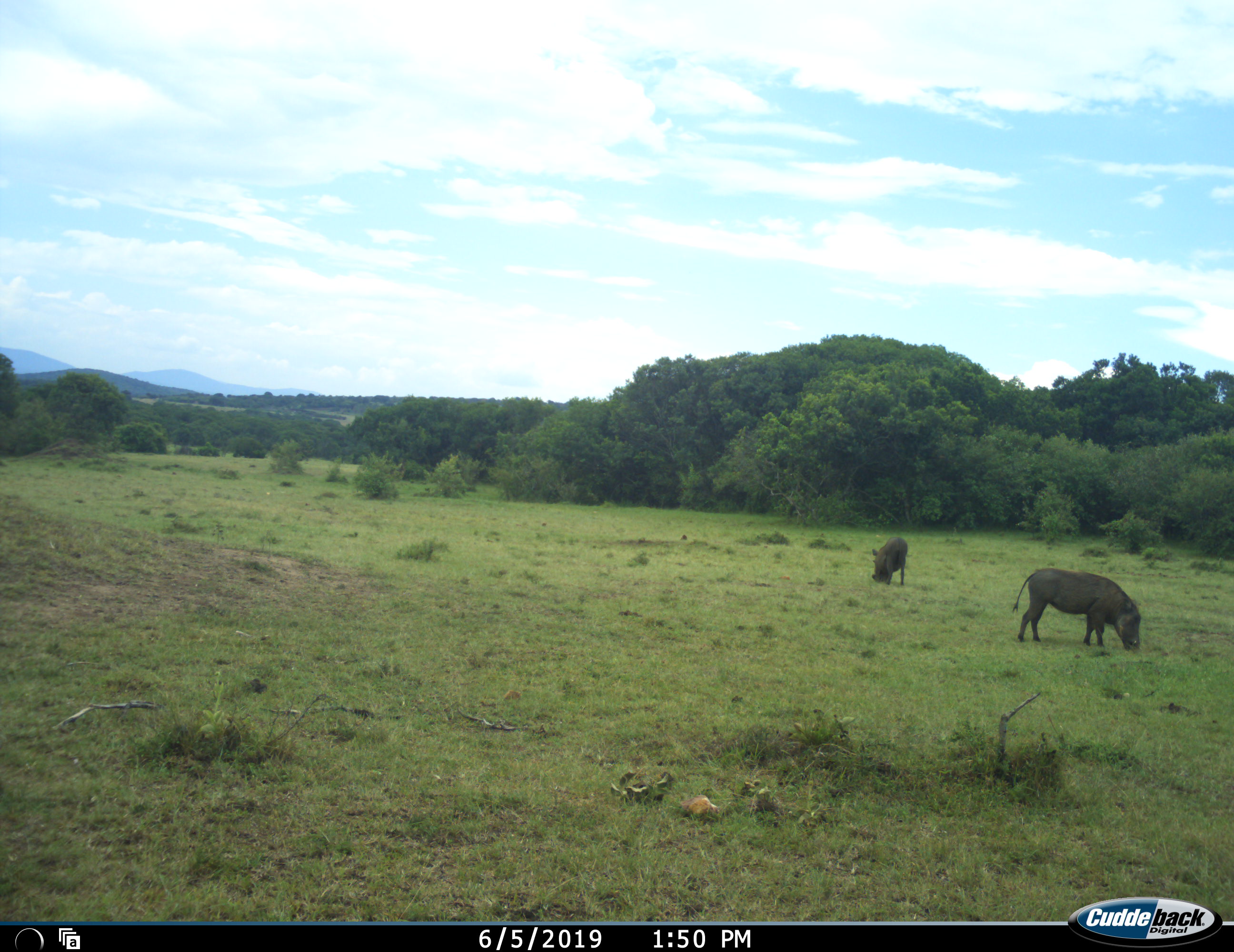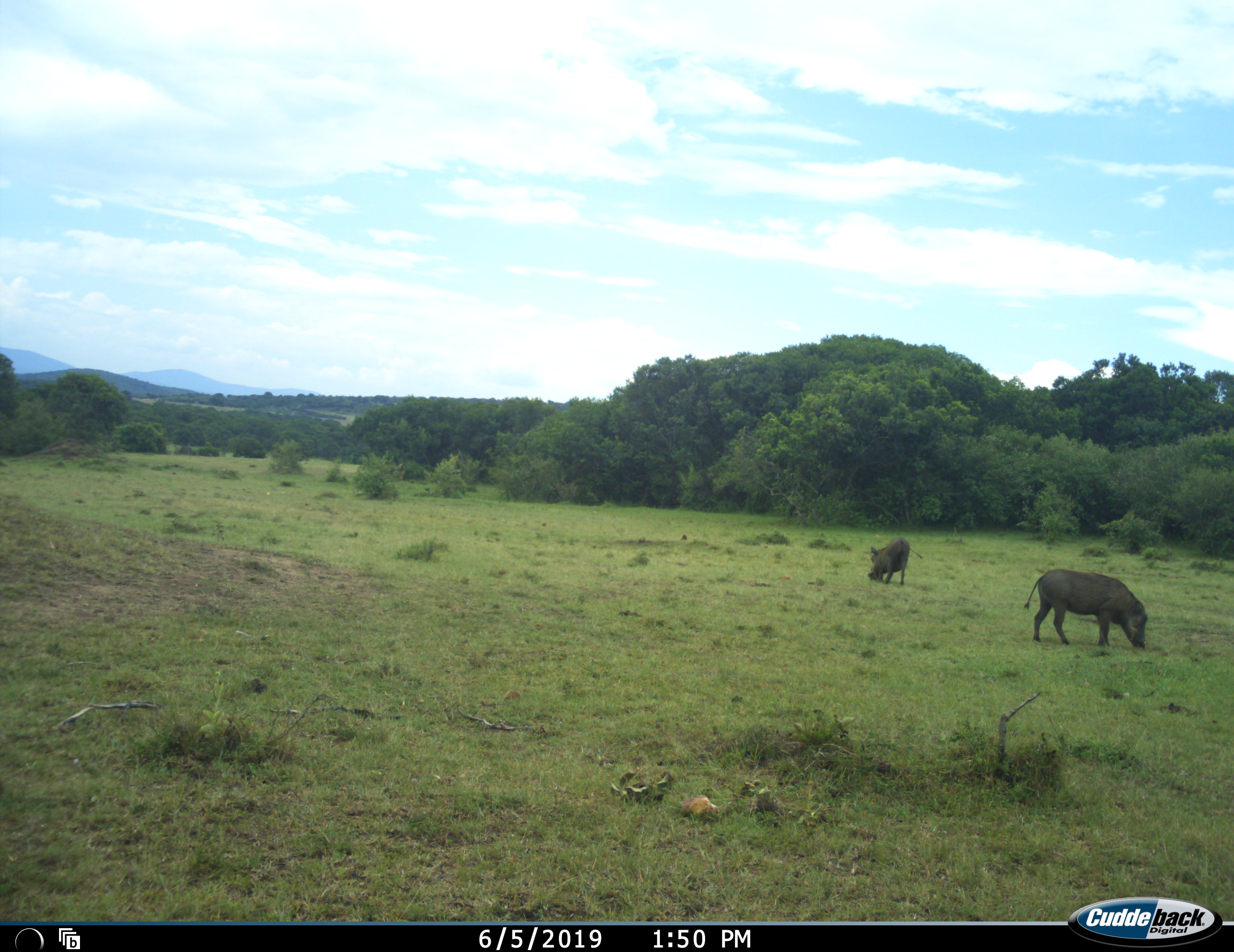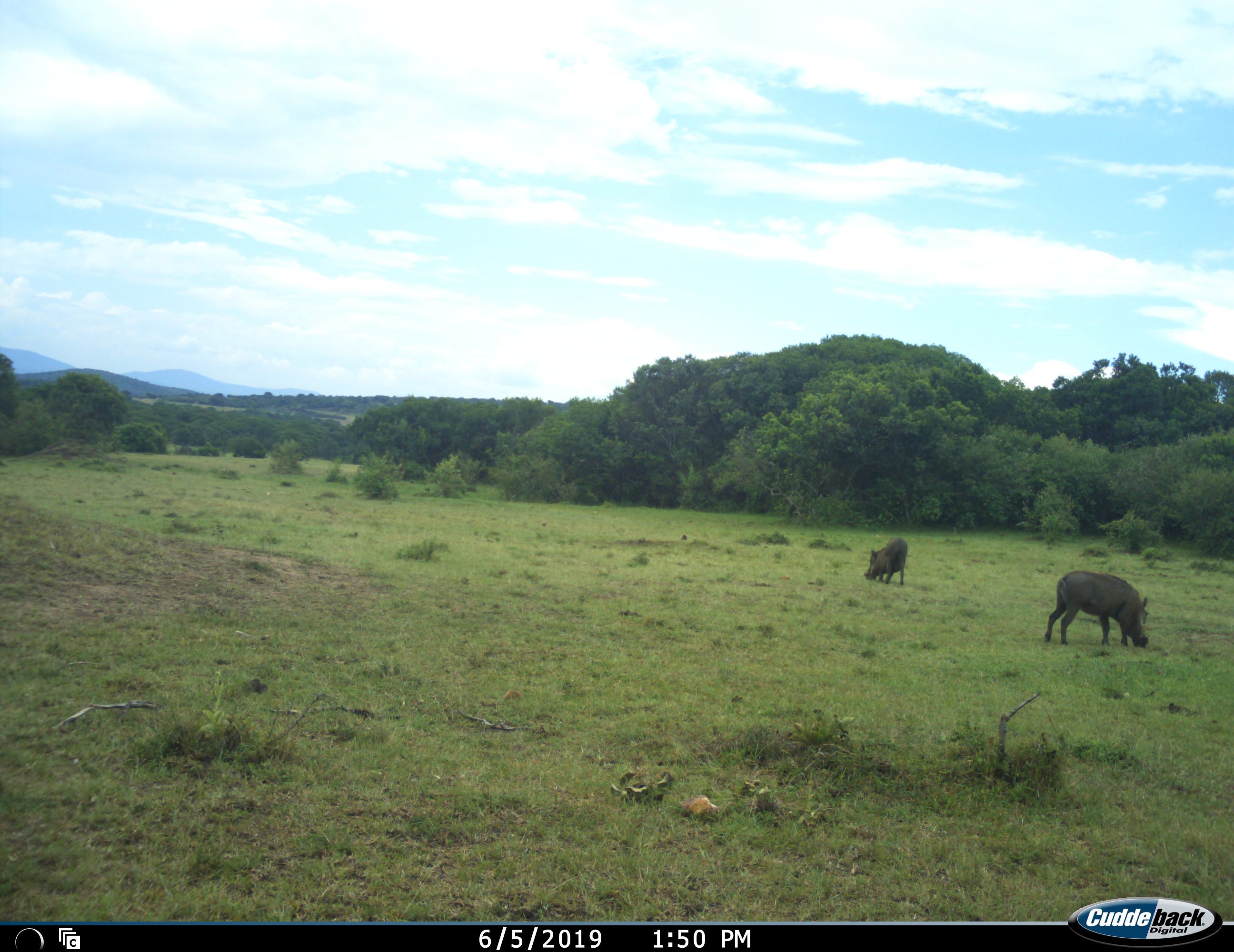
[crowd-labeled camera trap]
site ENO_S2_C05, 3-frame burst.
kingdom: Animalia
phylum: Chordata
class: Mammalia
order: Artiodactyla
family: Suidae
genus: Phacochoerus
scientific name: Phacochoerus africanus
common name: warthog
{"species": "warthog (Phacochoerus africanus)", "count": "2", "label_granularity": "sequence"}